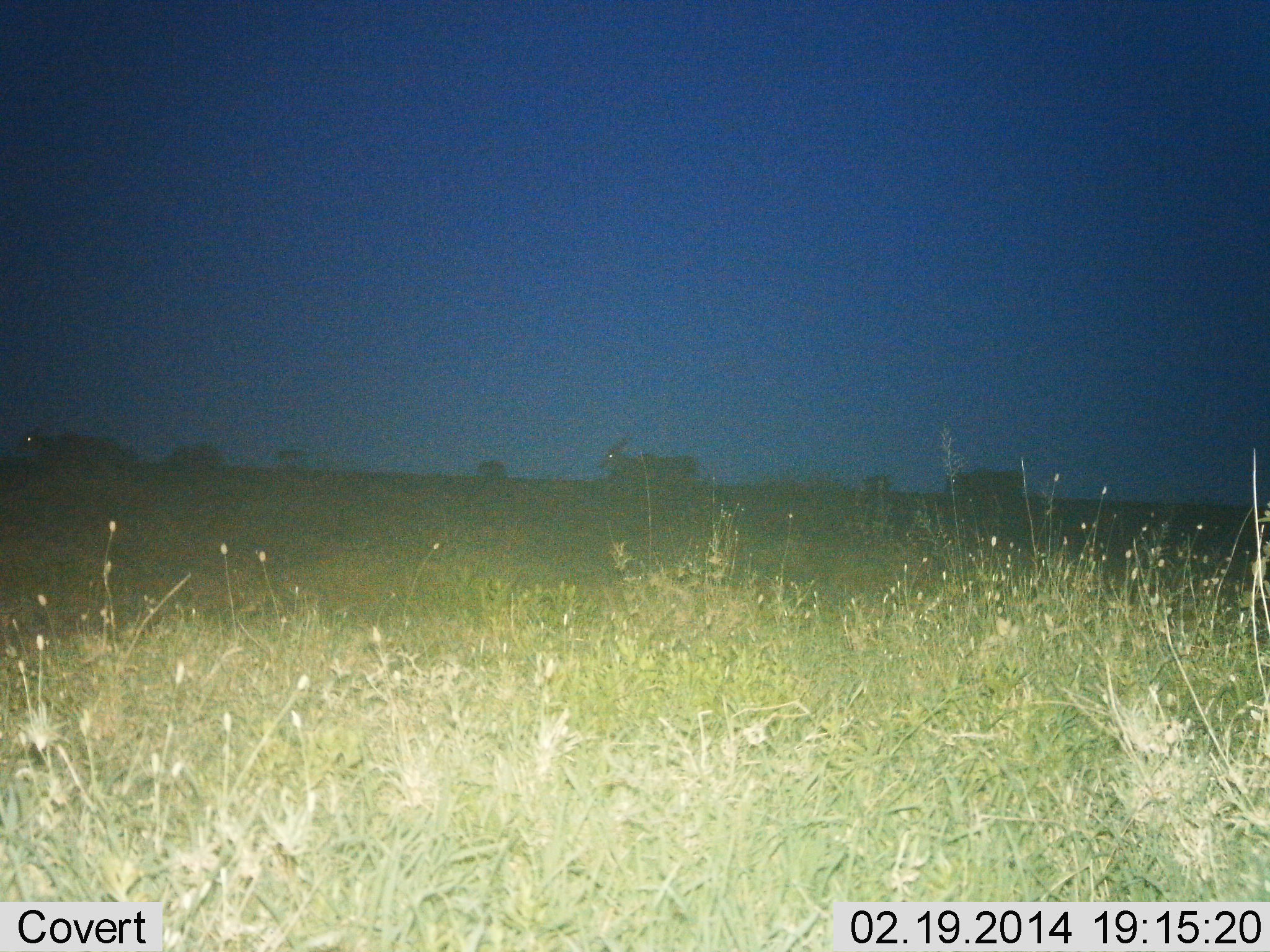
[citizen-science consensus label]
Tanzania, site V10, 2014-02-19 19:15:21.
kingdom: Animalia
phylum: Chordata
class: Mammalia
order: Artiodactyla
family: Bovidae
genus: Tragelaphus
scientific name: Tragelaphus oryx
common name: eland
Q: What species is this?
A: Eland (Tragelaphus oryx).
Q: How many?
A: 2.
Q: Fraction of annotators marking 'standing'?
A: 22%.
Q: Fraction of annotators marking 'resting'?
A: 0%.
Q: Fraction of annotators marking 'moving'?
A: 78%.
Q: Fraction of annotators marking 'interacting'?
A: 0%.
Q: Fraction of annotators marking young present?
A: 0%.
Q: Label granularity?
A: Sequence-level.